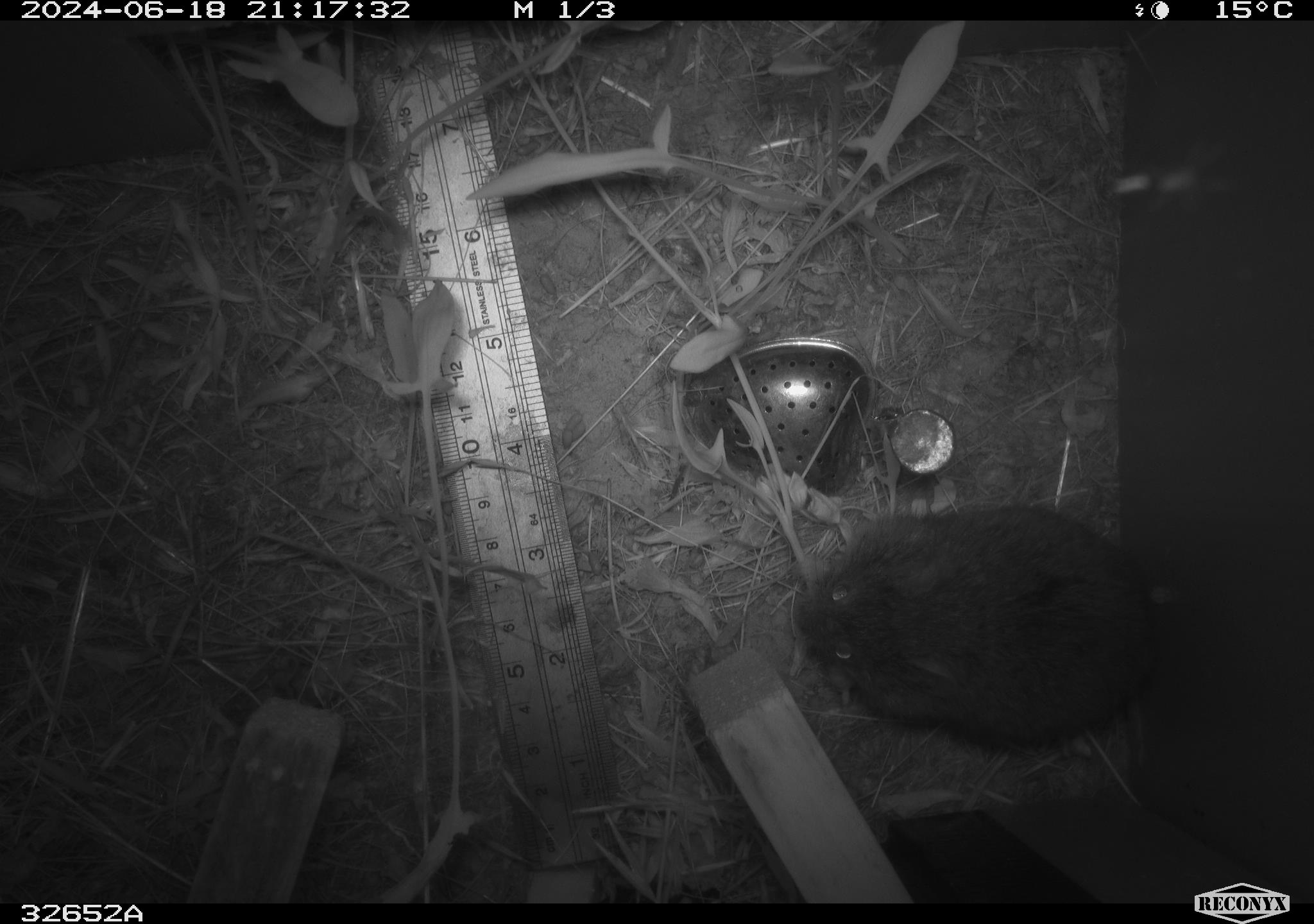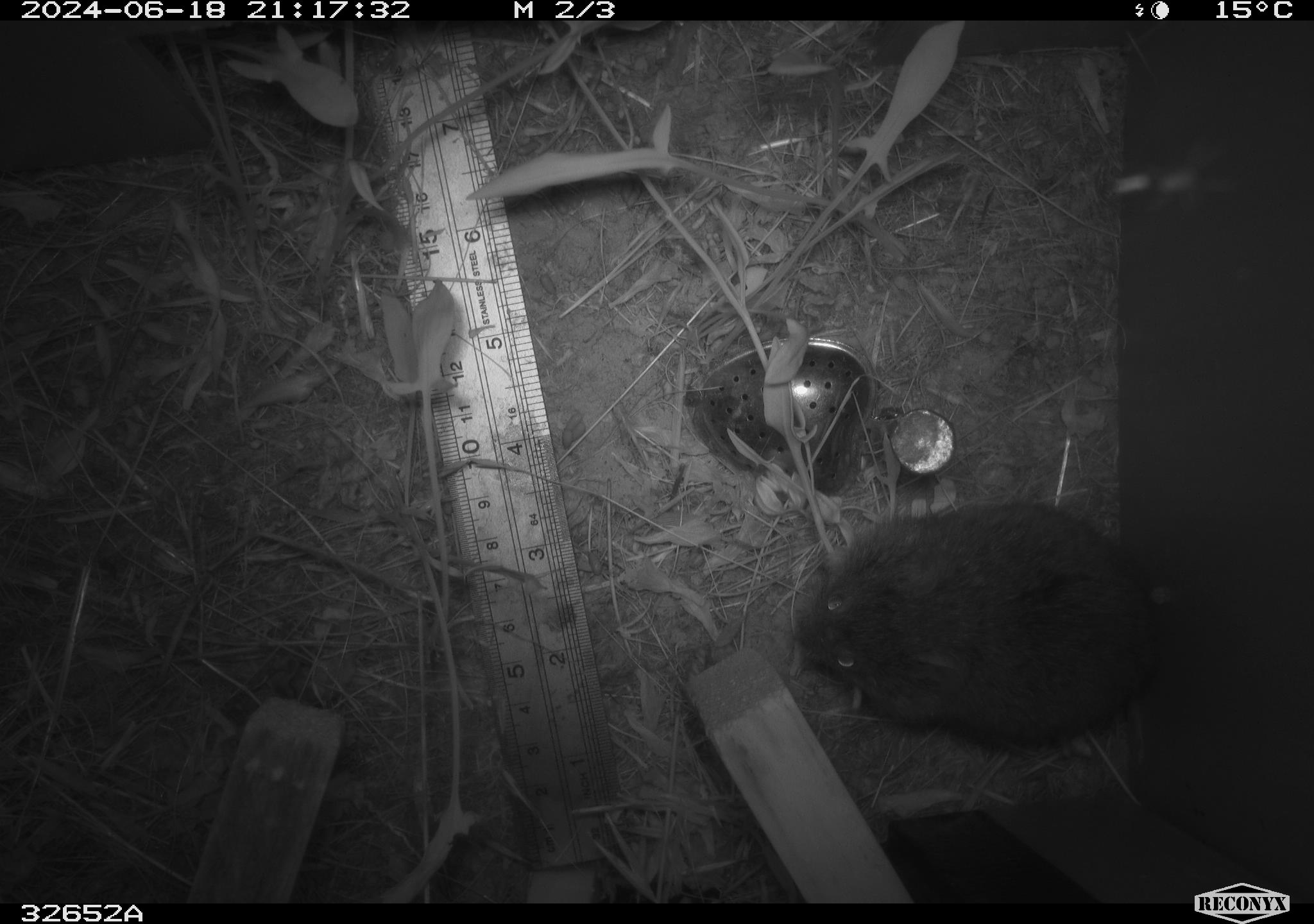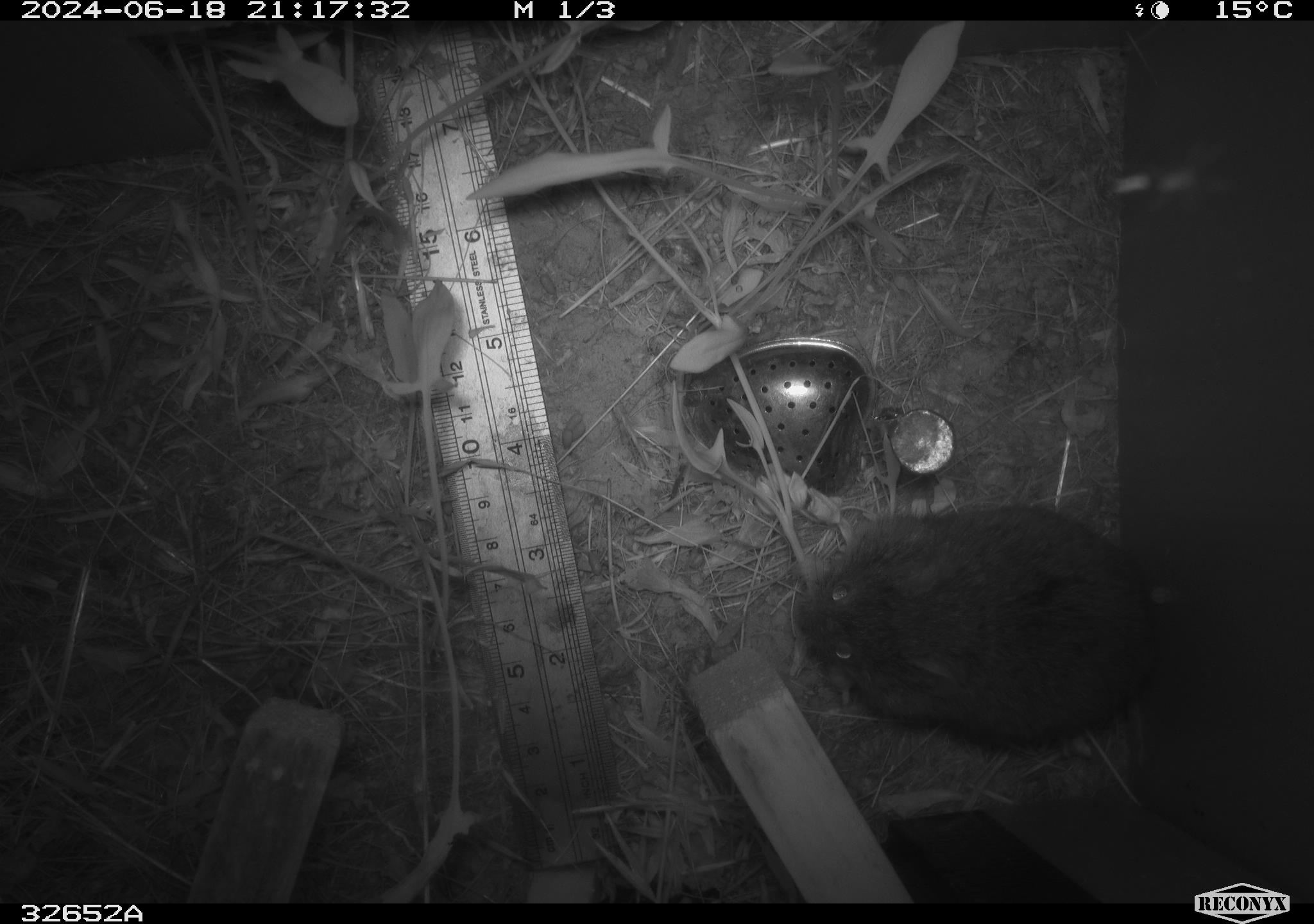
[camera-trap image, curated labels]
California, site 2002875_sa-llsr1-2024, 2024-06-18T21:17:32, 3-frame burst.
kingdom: Animalia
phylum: Chordata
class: Mammalia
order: Rodentia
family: Cricetidae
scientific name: Arvicolinae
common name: voles, lemmings, and muskrats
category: arvicolinae subfamily